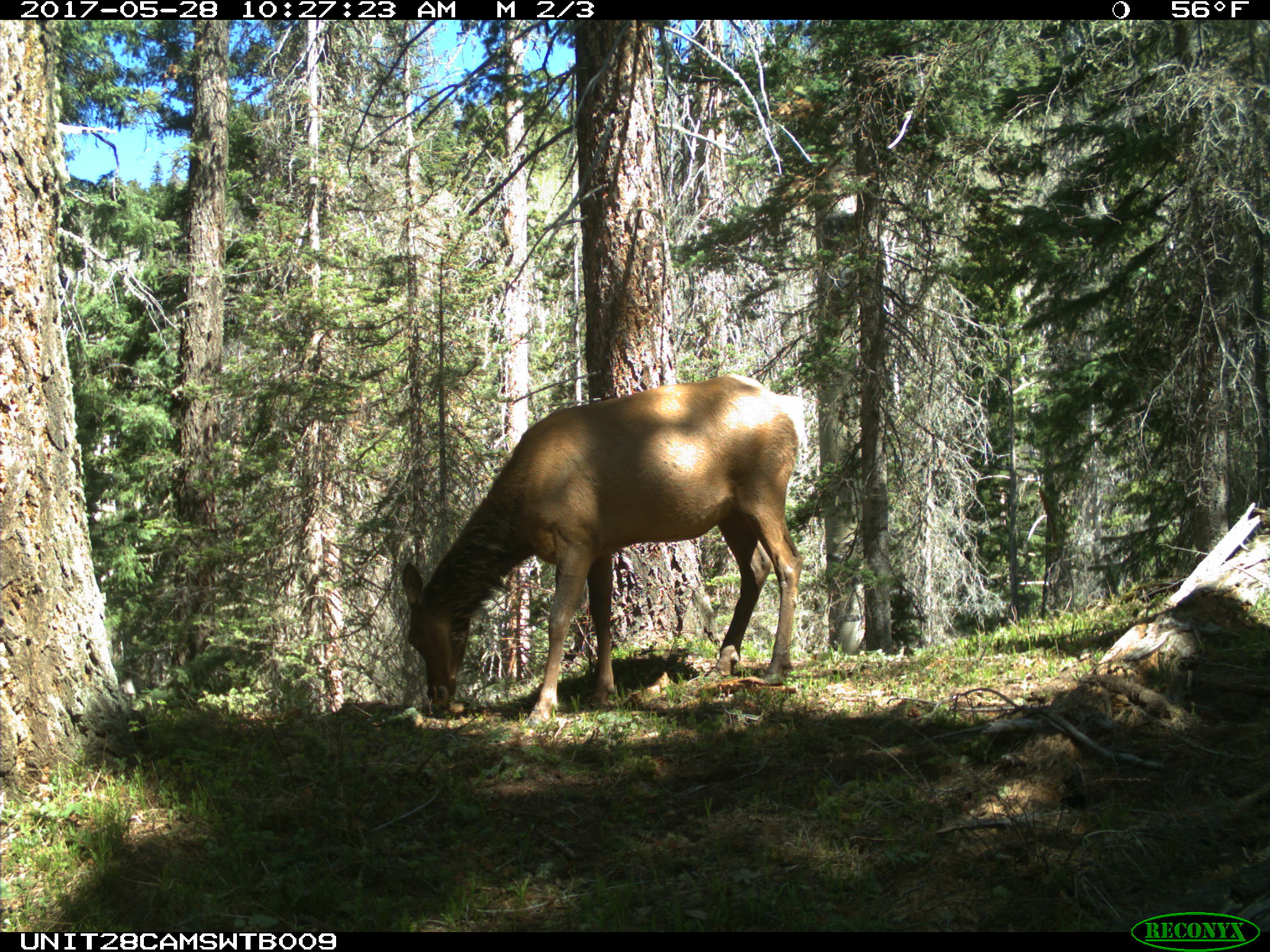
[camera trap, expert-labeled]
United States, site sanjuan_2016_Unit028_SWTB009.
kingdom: Animalia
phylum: Chordata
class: Mammalia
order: Artiodactyla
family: Cervidae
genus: Cervus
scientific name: Cervus elaphus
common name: red deer